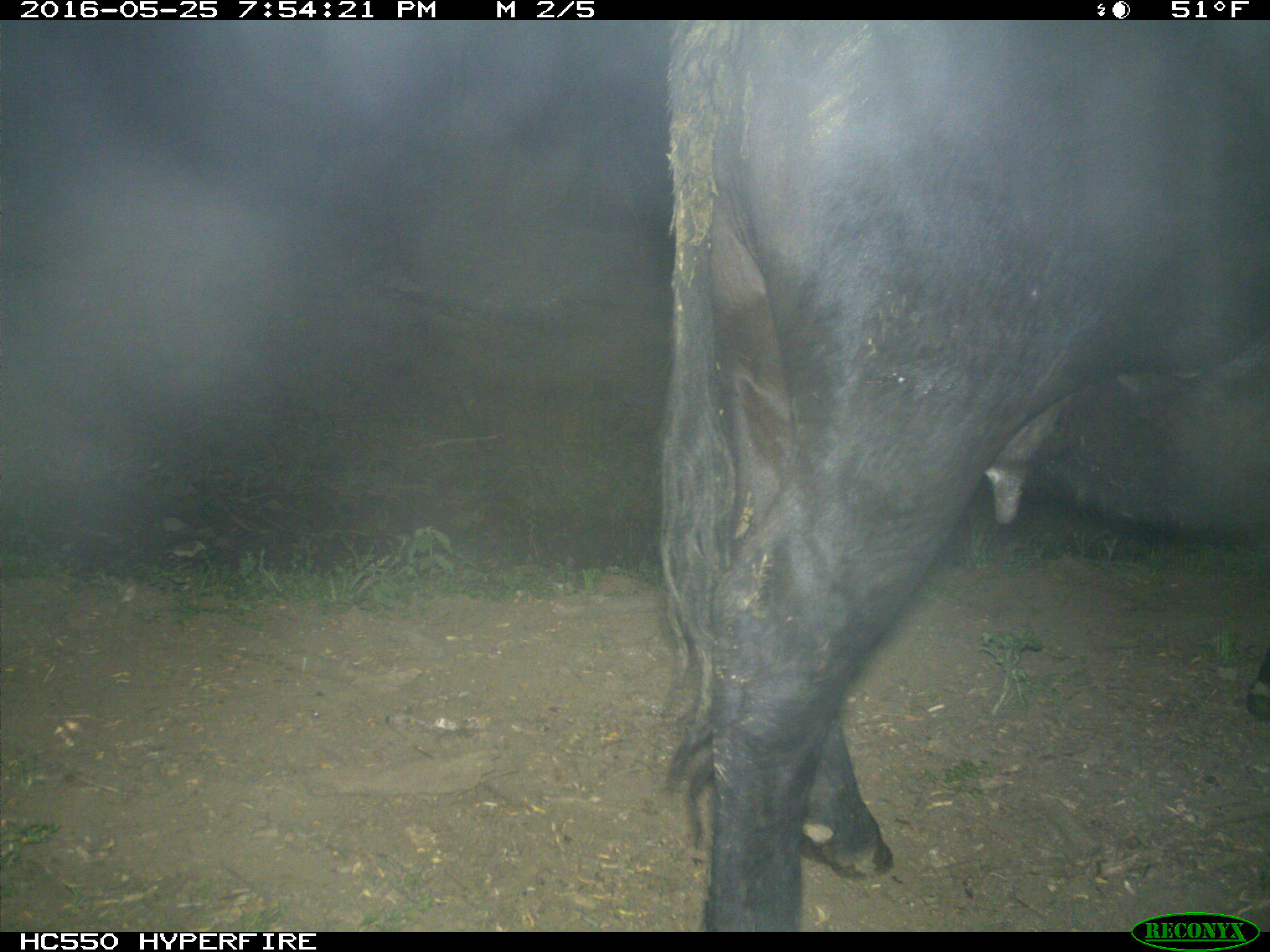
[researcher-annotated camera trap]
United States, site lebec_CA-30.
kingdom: Animalia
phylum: Chordata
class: Mammalia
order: Artiodactyla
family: Bovidae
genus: Bos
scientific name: Bos taurus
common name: domestic cow